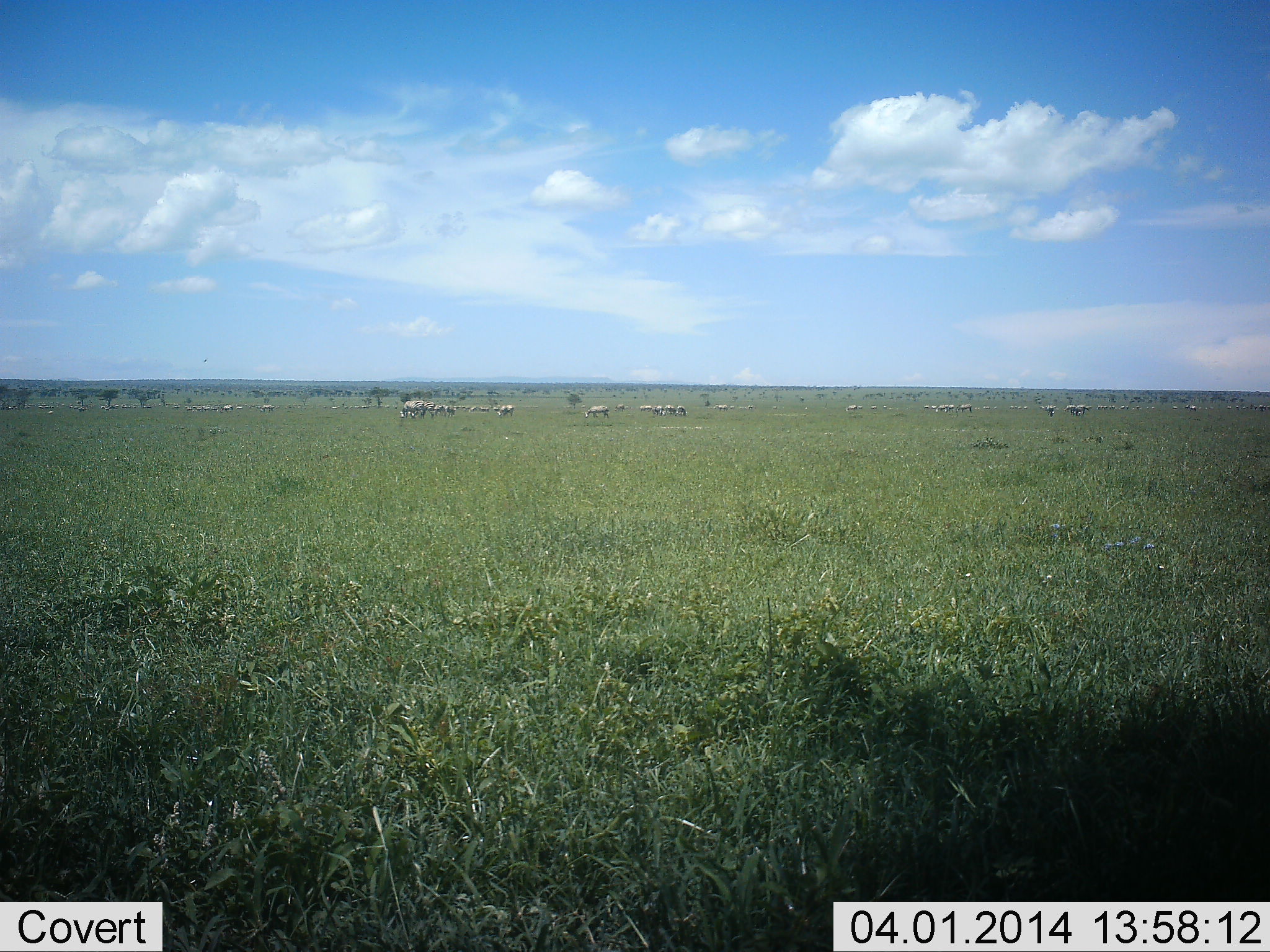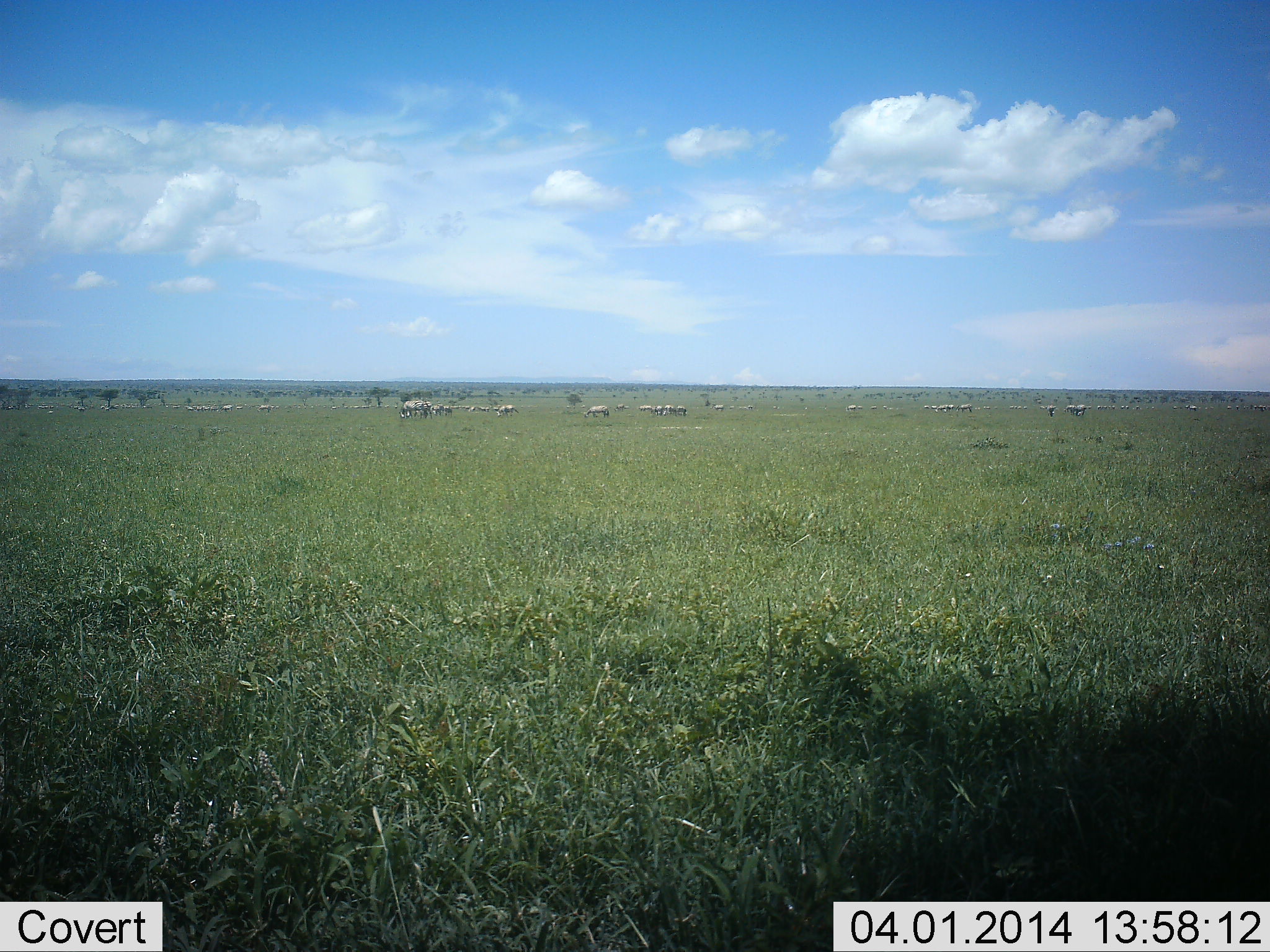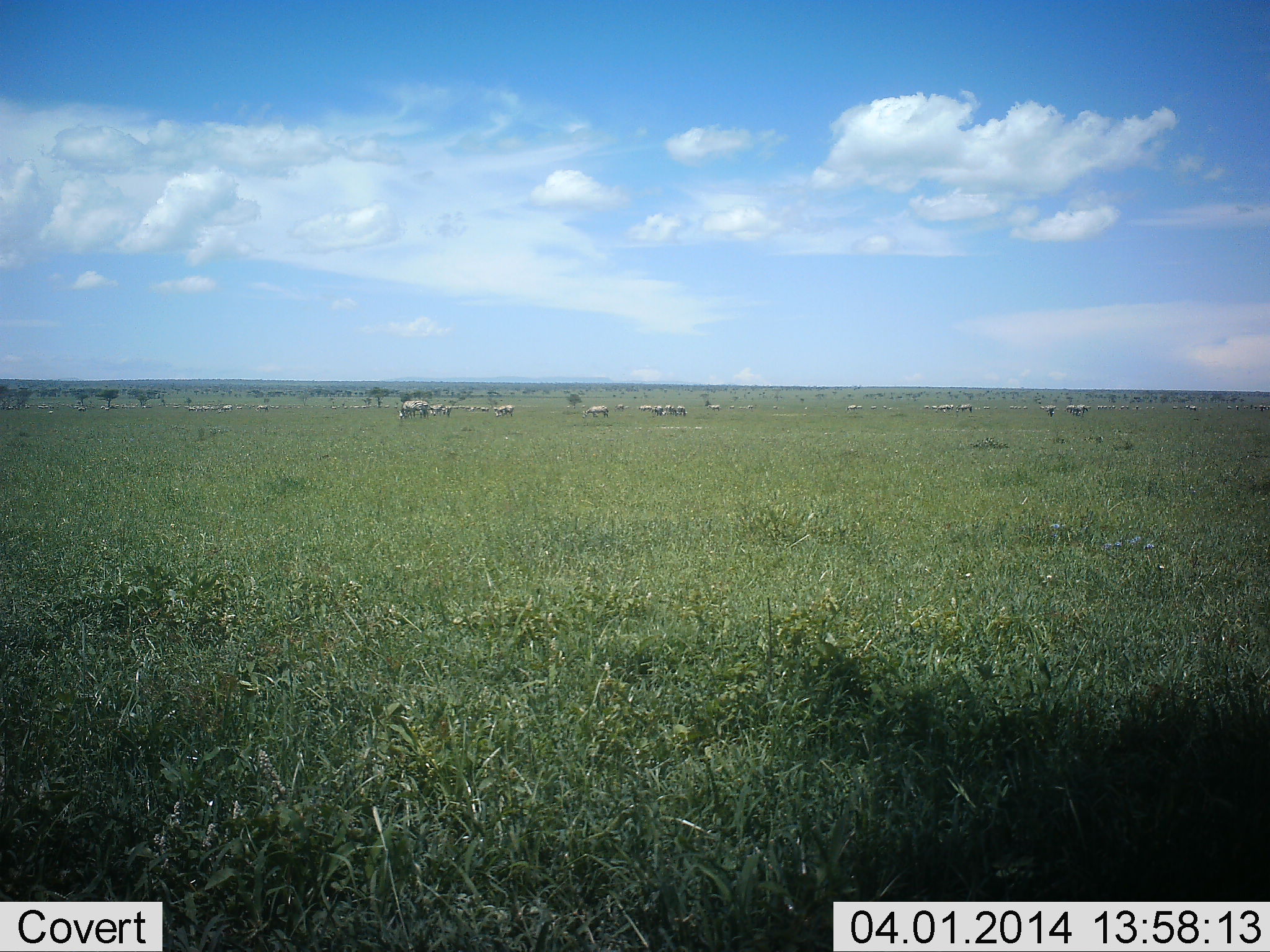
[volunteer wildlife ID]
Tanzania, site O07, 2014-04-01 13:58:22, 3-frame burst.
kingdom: Animalia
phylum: Chordata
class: Mammalia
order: Perissodactyla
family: Equidae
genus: Equus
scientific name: Equus quagga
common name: plains zebra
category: zebra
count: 11-50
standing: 11%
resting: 0%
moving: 22%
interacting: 0%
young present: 0%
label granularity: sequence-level